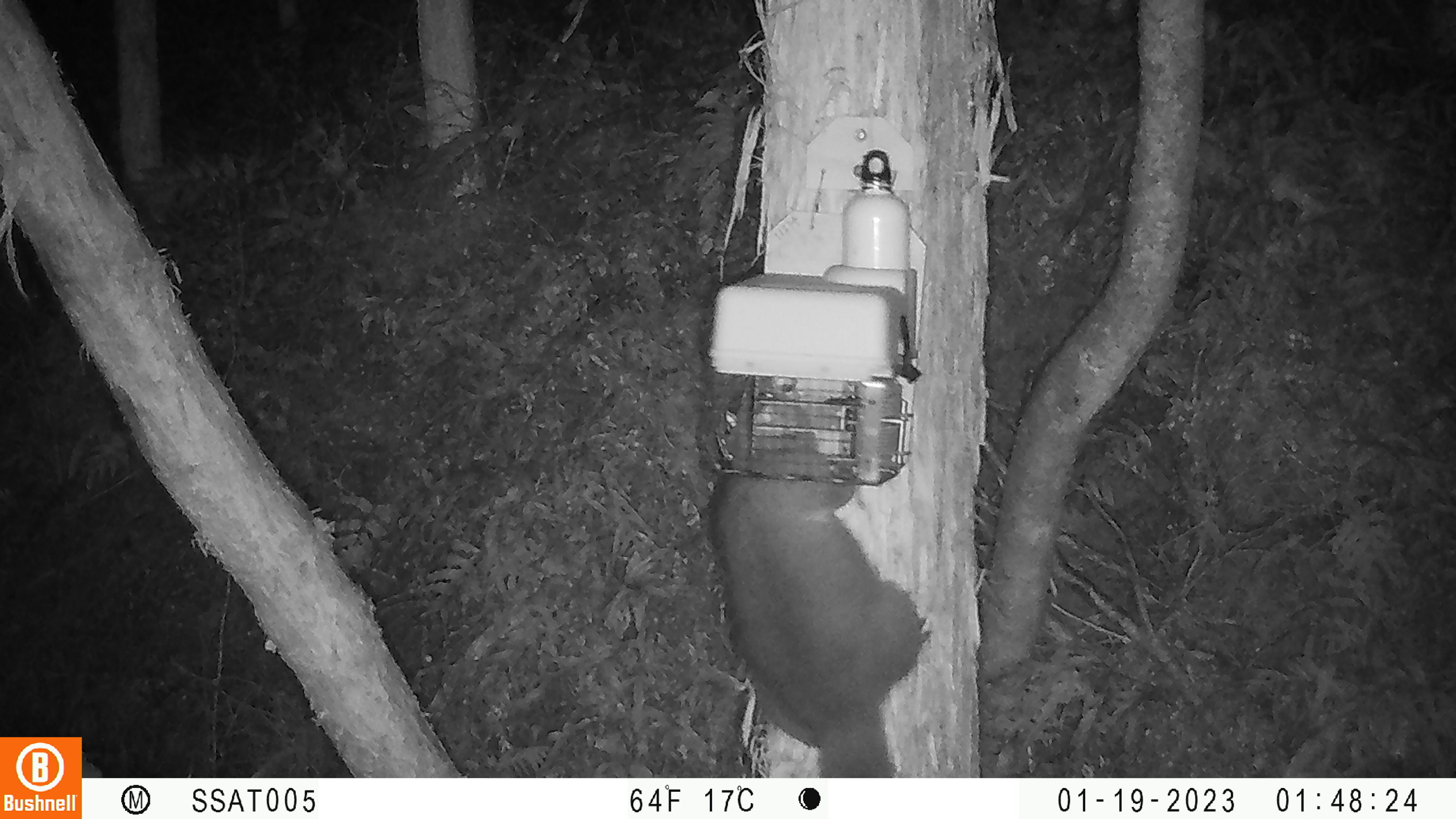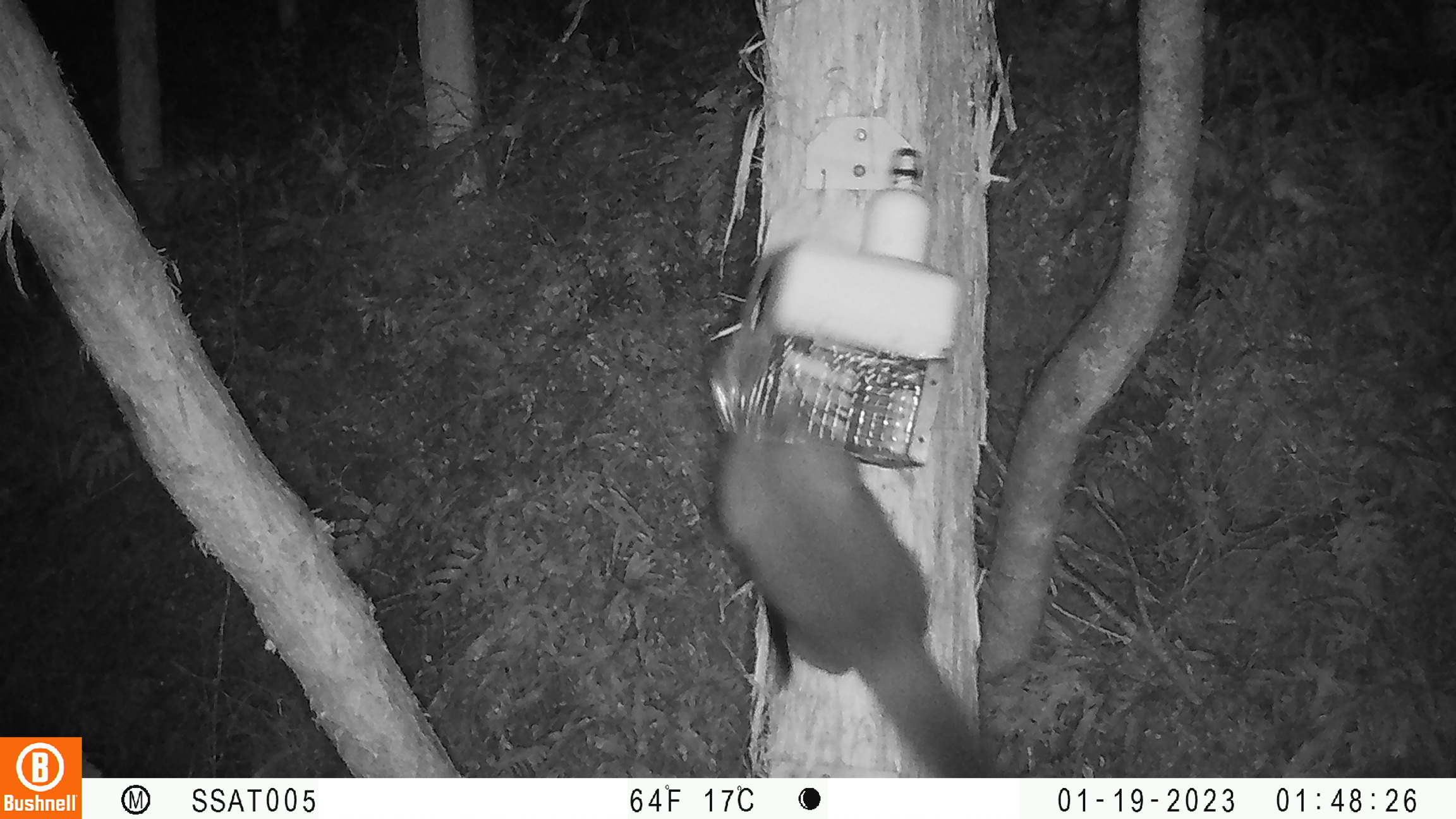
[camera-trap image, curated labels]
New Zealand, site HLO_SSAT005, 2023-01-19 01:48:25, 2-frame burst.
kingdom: Animalia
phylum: Chordata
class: Mammalia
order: Diprotodontia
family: Phalangeridae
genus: Trichosurus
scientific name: Trichosurus vulpecula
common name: common brushtail possum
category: possum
Possum (common brushtail possum) (Trichosurus vulpecula).